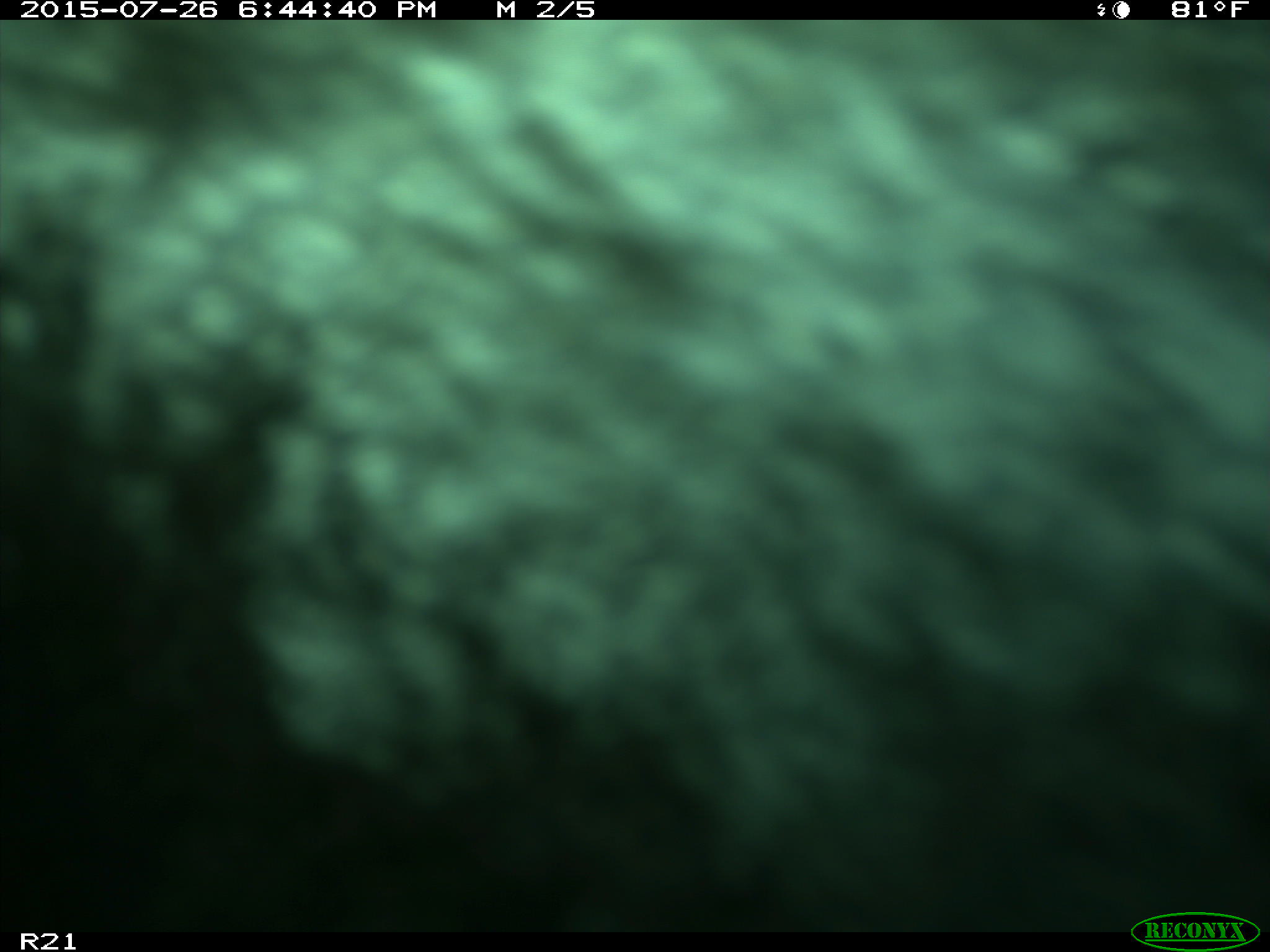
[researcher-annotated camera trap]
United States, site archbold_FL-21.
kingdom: Animalia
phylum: Chordata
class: Mammalia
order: Artiodactyla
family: Bovidae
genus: Bos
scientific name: Bos taurus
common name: domestic cow